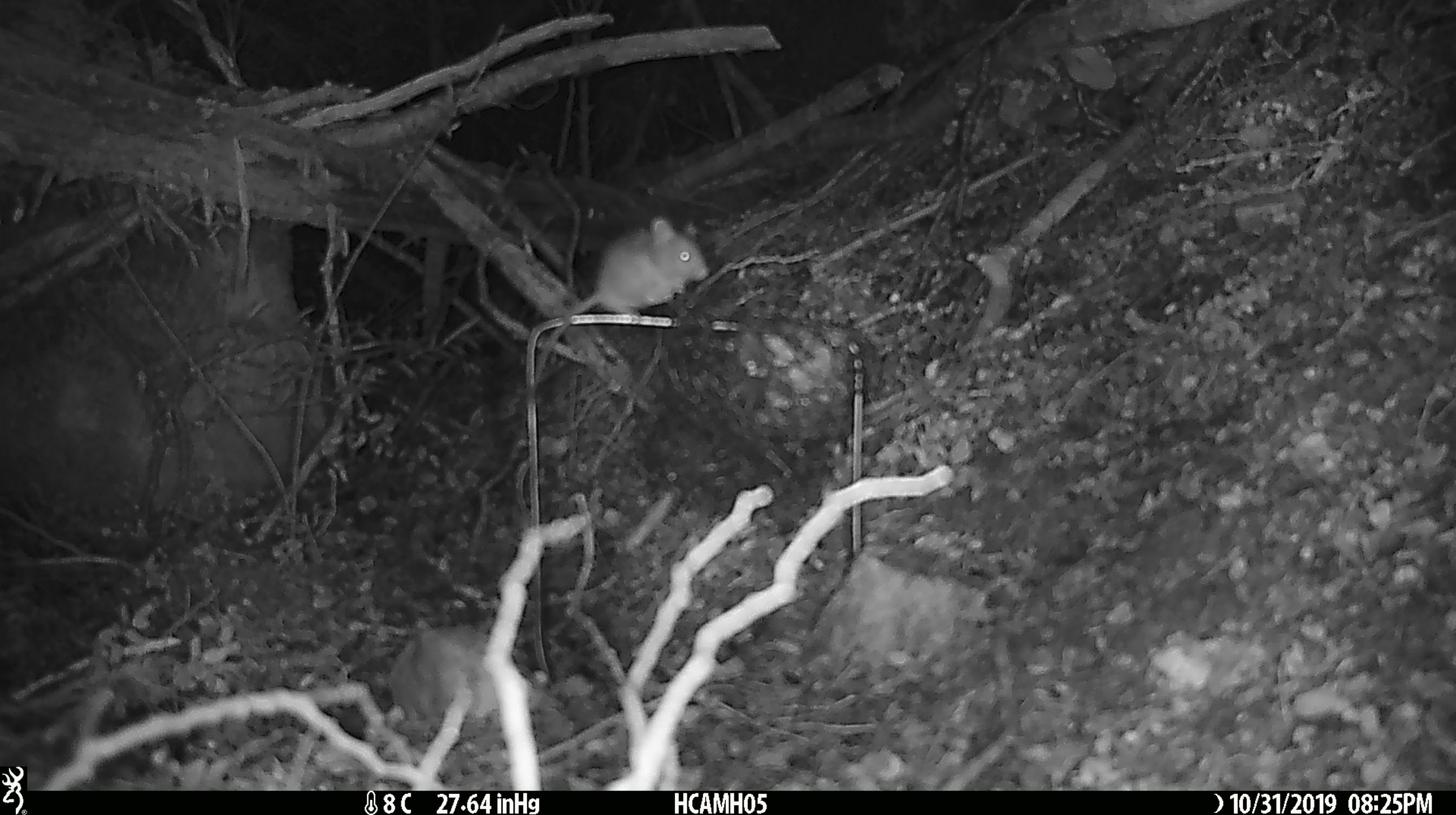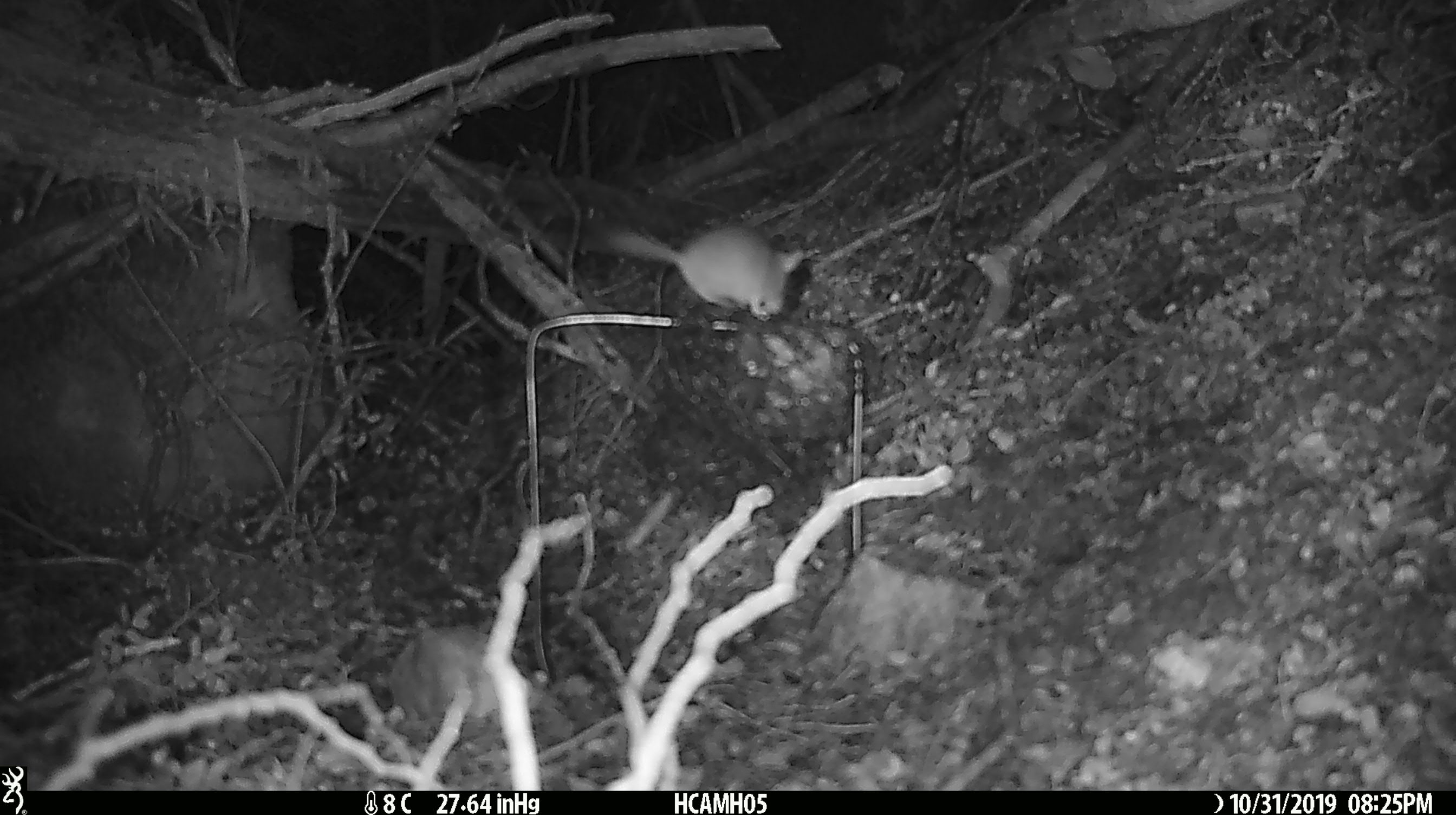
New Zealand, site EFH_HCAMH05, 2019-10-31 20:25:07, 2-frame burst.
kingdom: Animalia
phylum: Chordata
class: Mammalia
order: Rodentia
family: Muridae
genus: Mus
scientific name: Mus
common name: mouse